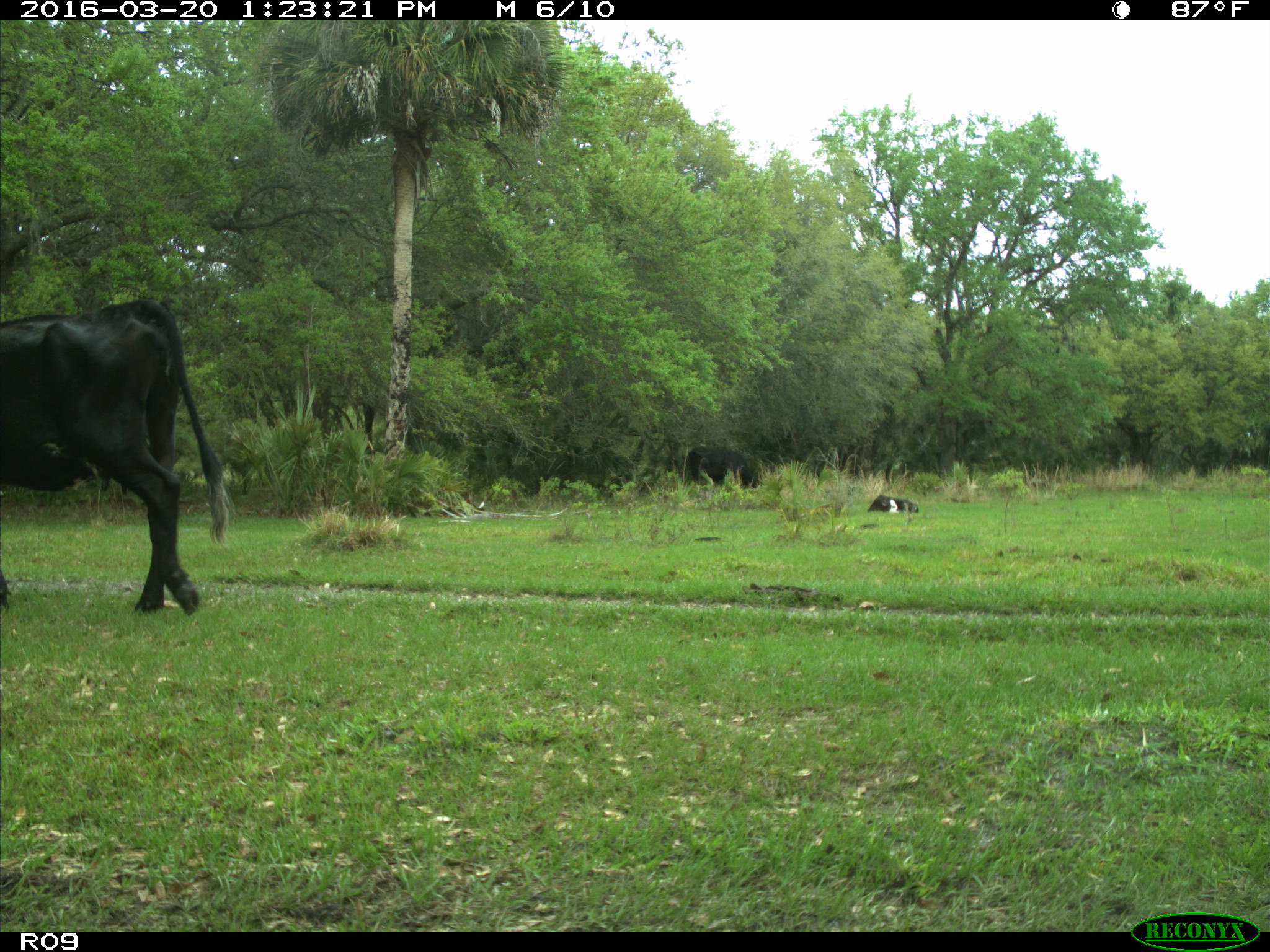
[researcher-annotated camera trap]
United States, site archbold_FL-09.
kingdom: Animalia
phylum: Chordata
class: Mammalia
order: Artiodactyla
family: Bovidae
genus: Bos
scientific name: Bos taurus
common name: domestic cow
Bos taurus (domestic cow).